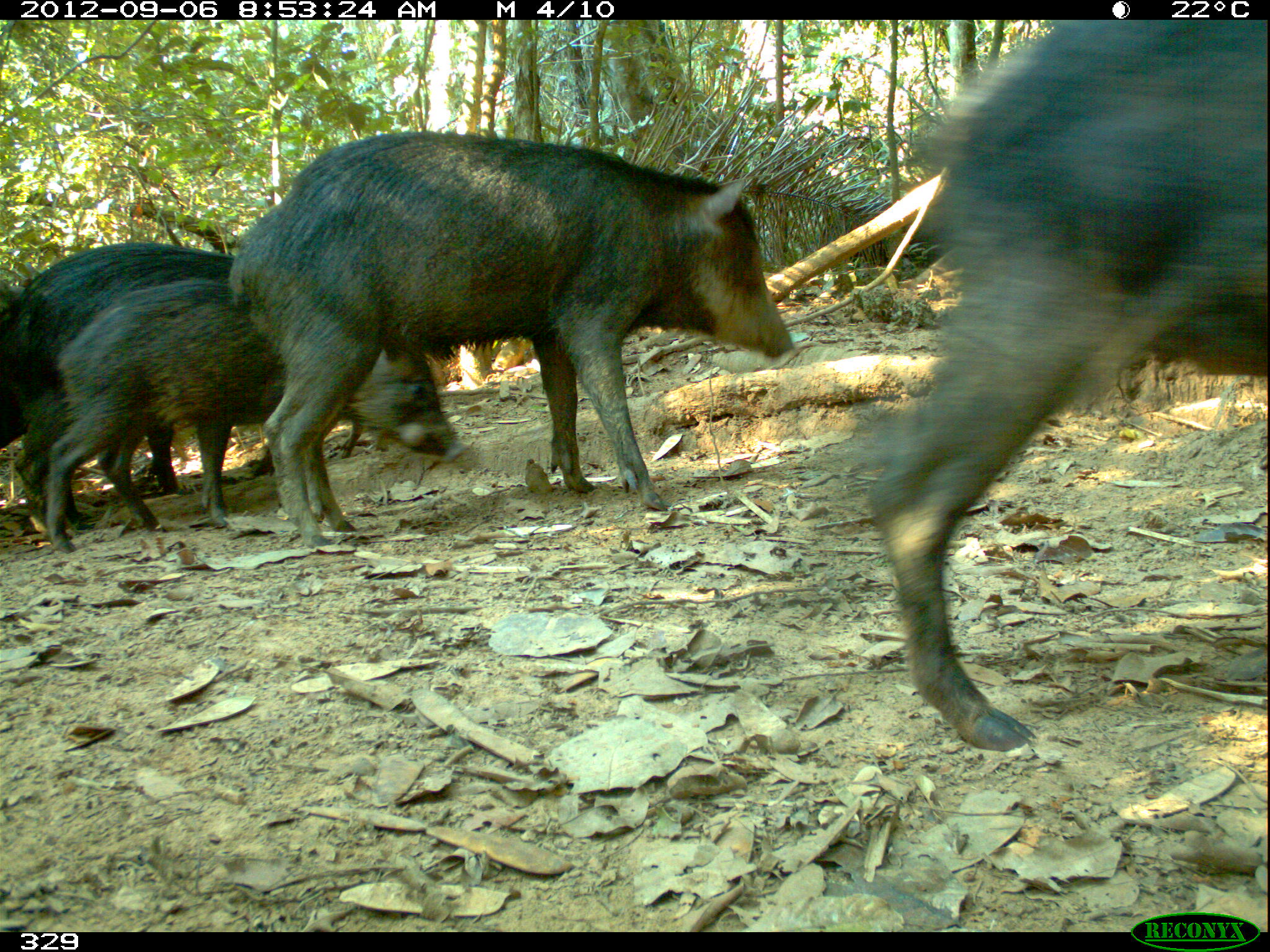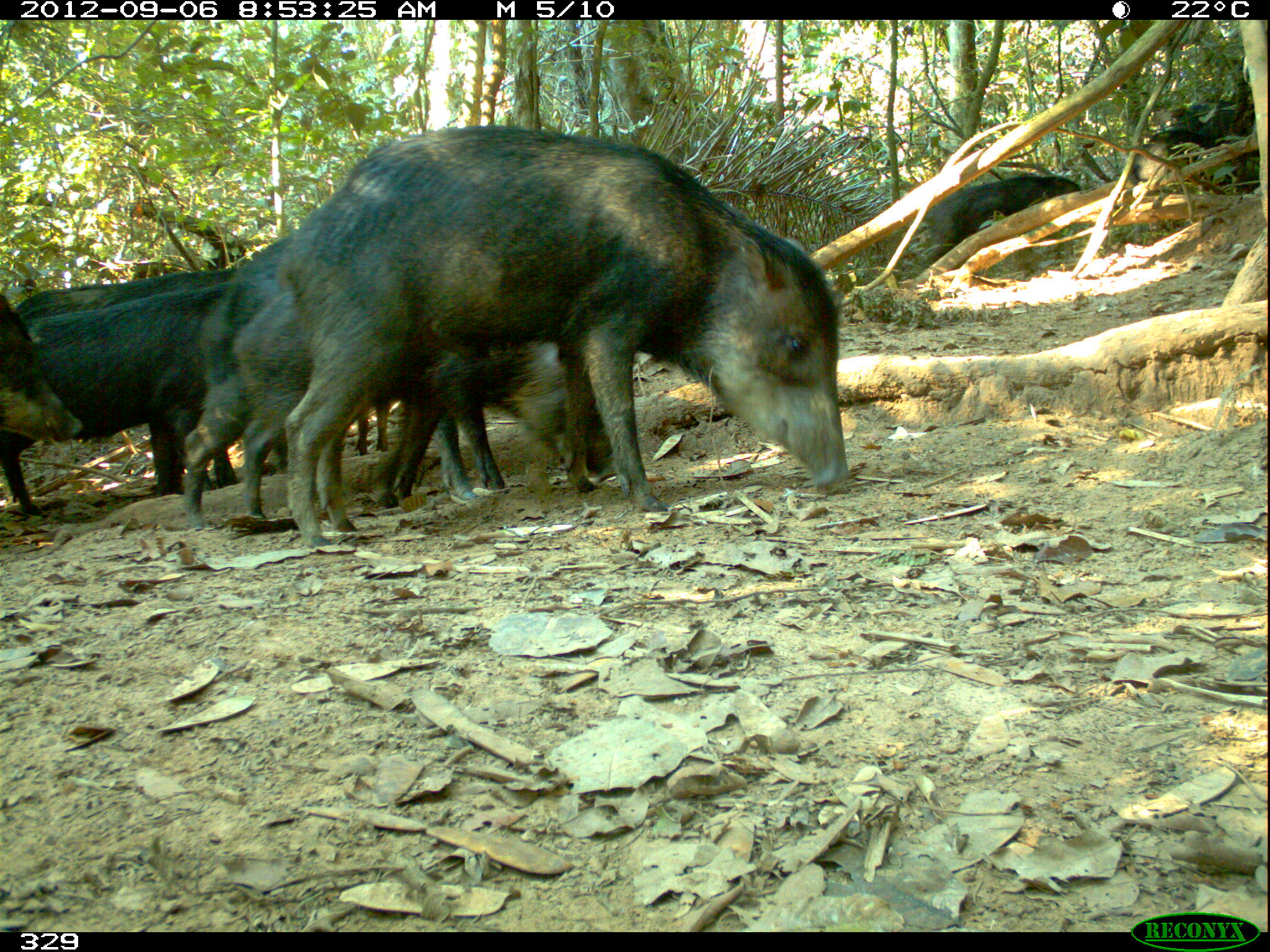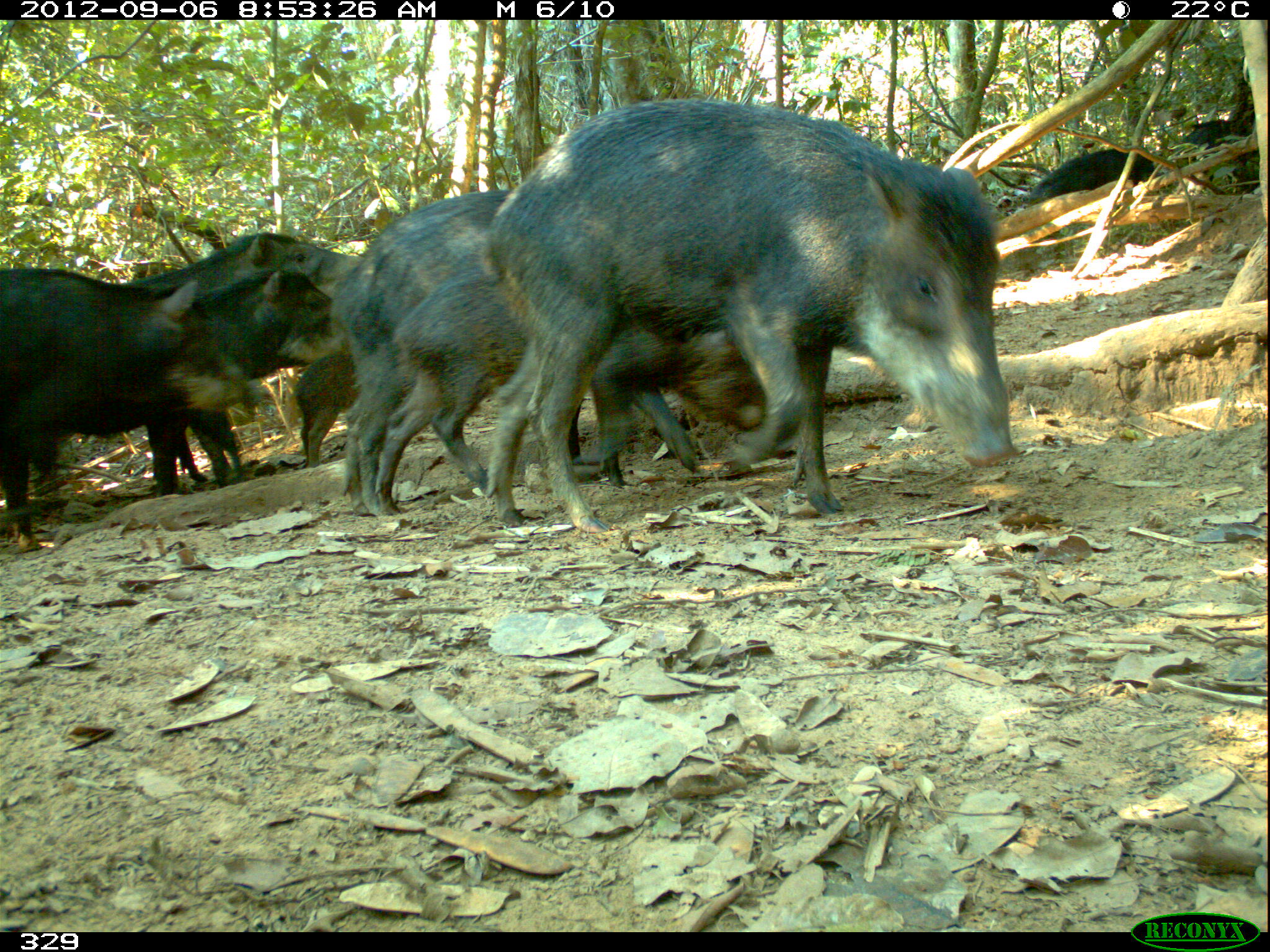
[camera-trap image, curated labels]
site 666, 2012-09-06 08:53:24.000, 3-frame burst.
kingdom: Animalia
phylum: Chordata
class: Mammalia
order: Artiodactyla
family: Tayassuidae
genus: Tayassu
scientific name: Tayassu pecari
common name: white-lipped peccary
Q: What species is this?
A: Tayassu pecari (white-lipped peccary).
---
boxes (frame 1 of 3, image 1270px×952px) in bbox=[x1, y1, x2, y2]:
tayassu pecari: bbox=[865, 20, 1270, 753]; bbox=[230, 130, 797, 549]; bbox=[49, 280, 462, 551]; bbox=[16, 242, 241, 530]; bbox=[0, 296, 61, 449]; bbox=[818, 192, 937, 268]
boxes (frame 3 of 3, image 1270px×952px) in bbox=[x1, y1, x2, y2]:
tayassu pecari: bbox=[480, 100, 1015, 530]; bbox=[374, 269, 769, 517]; bbox=[337, 190, 595, 516]; bbox=[1, 268, 265, 551]; bbox=[118, 229, 356, 470]; bbox=[161, 261, 346, 487]; bbox=[1023, 148, 1162, 214]; bbox=[292, 339, 360, 464]; bbox=[1181, 120, 1254, 167]